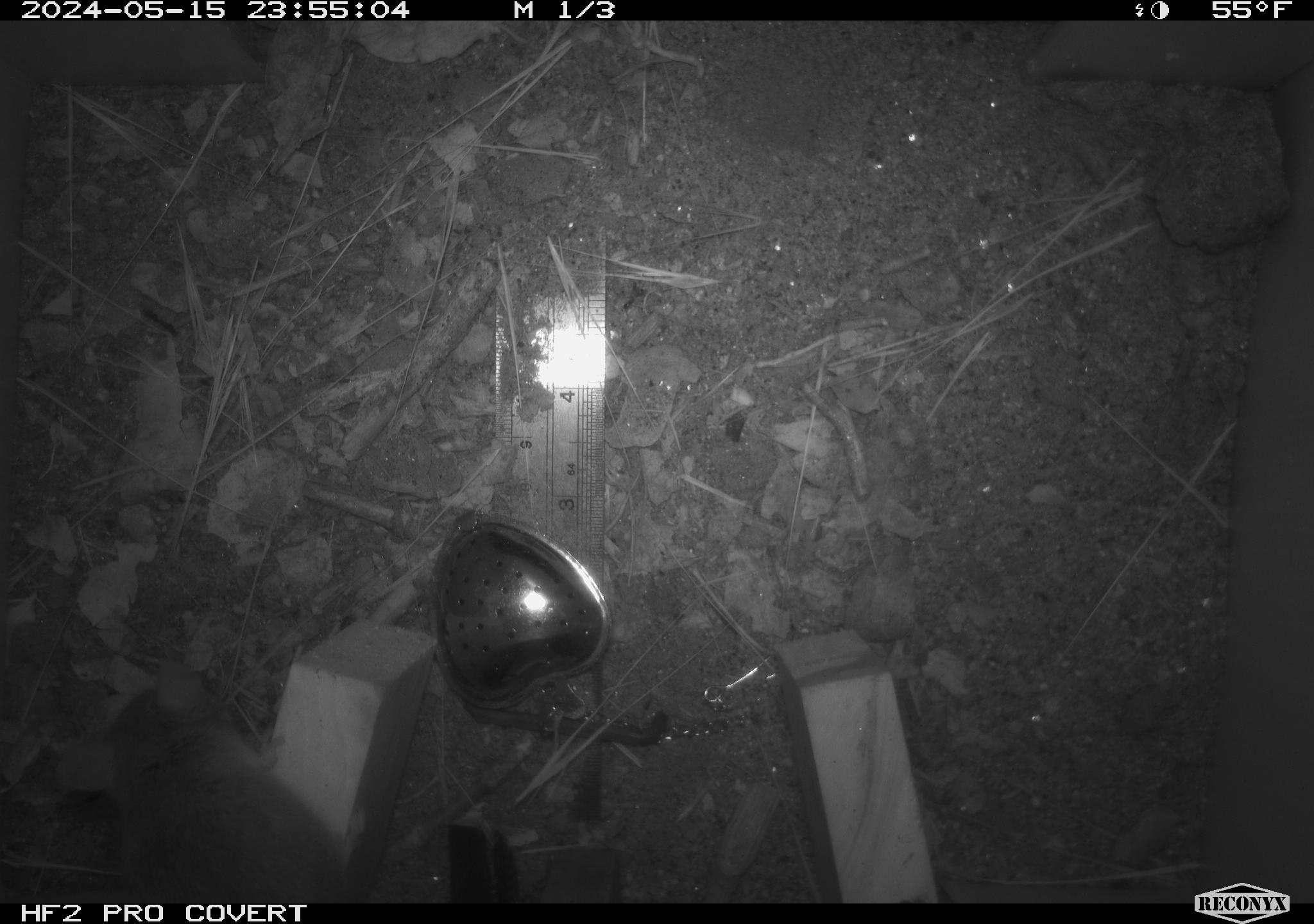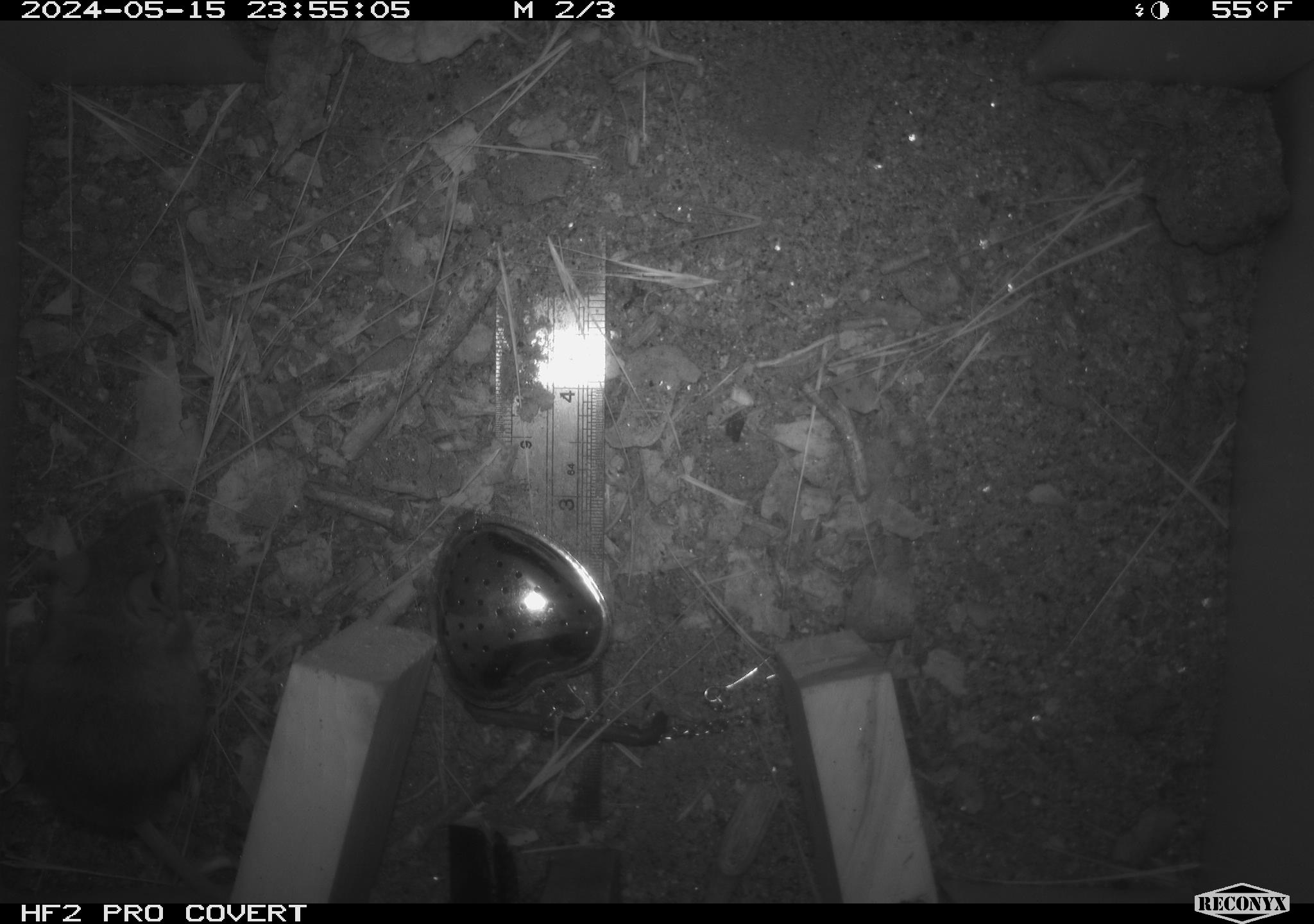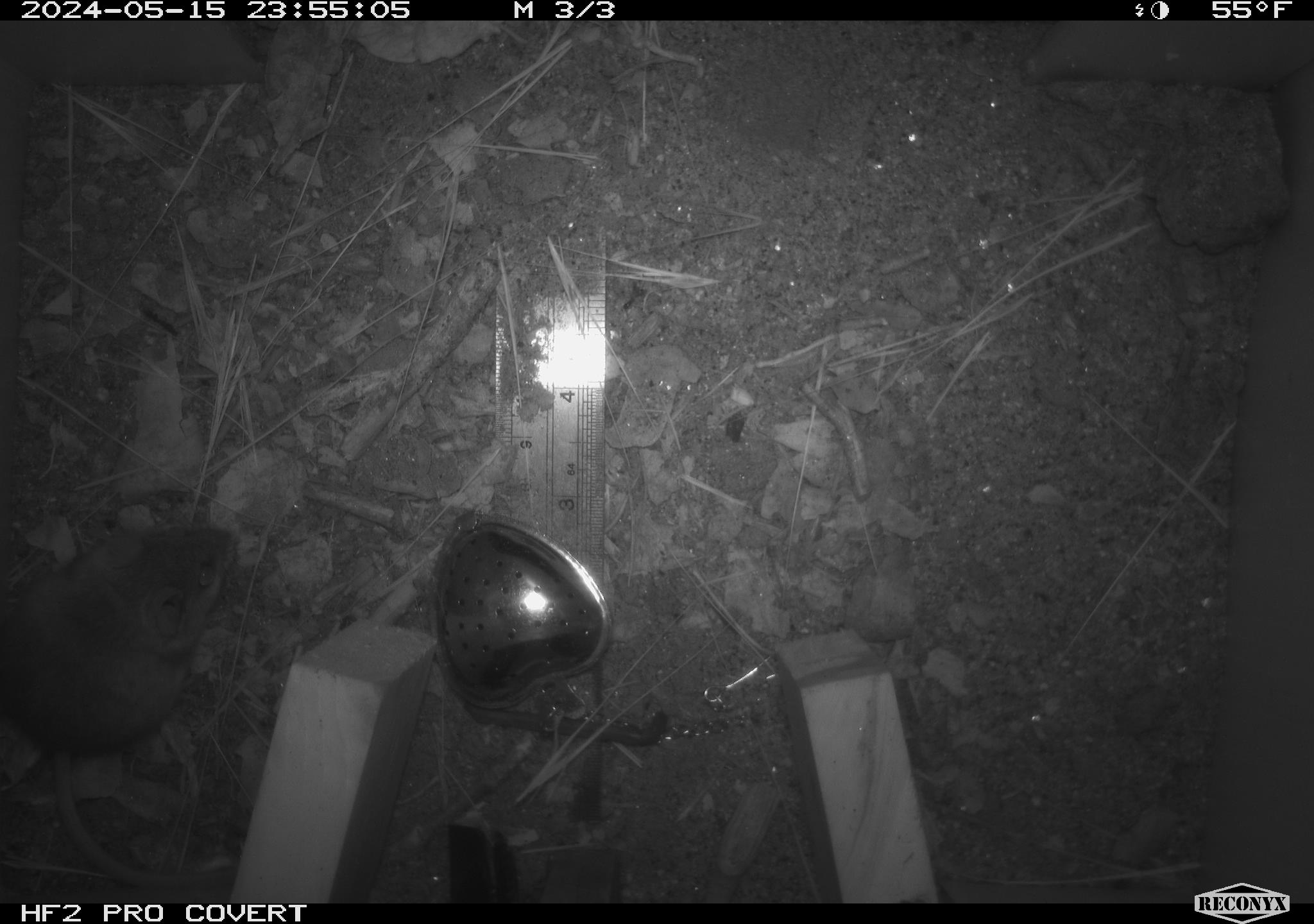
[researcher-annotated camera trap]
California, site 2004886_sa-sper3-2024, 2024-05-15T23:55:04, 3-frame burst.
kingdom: Animalia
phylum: Chordata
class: Mammalia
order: Rodentia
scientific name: Rodentia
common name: mouse species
Mouse species (Rodentia).